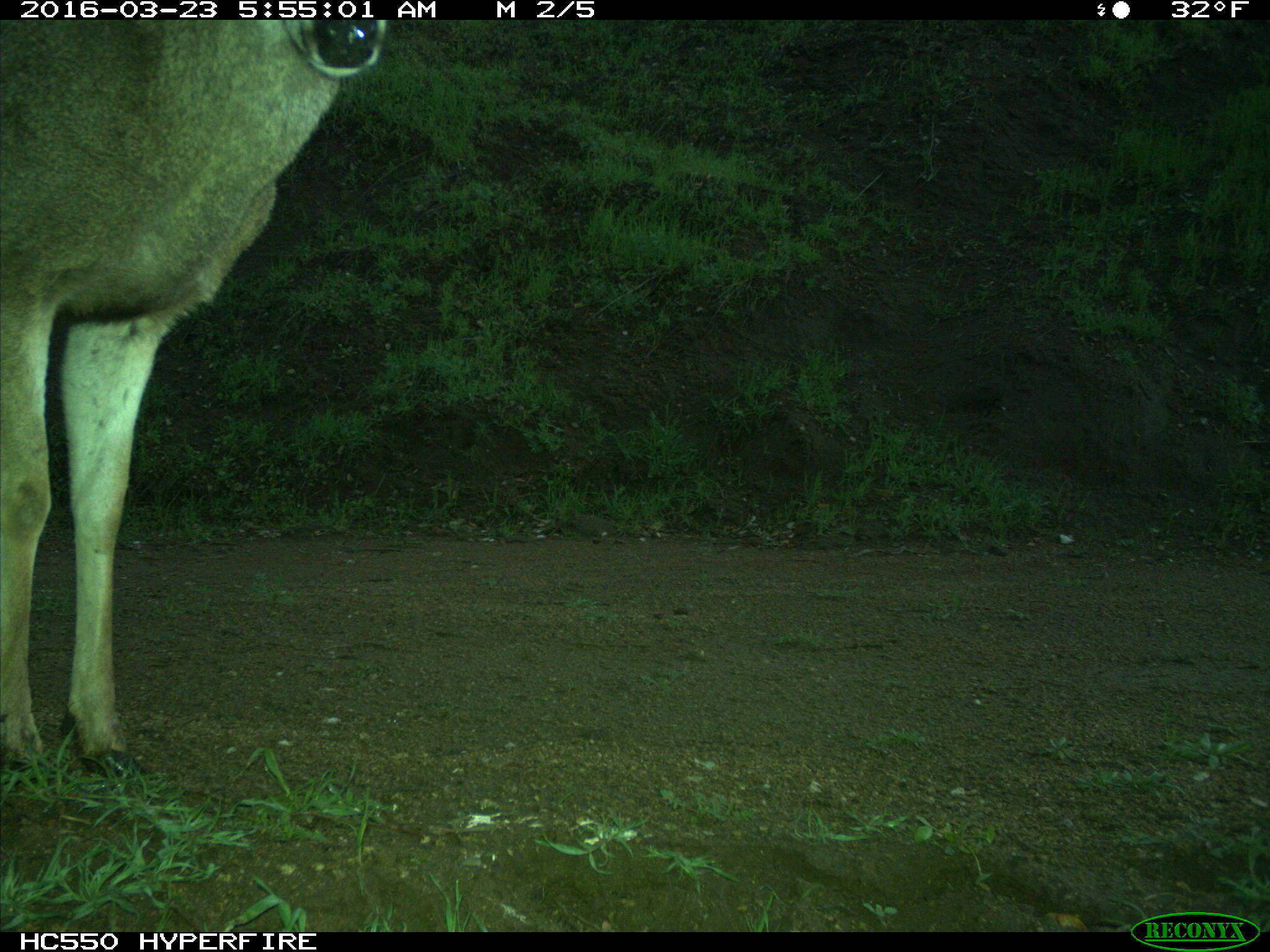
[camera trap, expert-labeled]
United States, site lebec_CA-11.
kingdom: Animalia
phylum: Chordata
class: Mammalia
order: Artiodactyla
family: Cervidae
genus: Odocoileus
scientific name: Odocoileus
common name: deer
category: unidentified deer